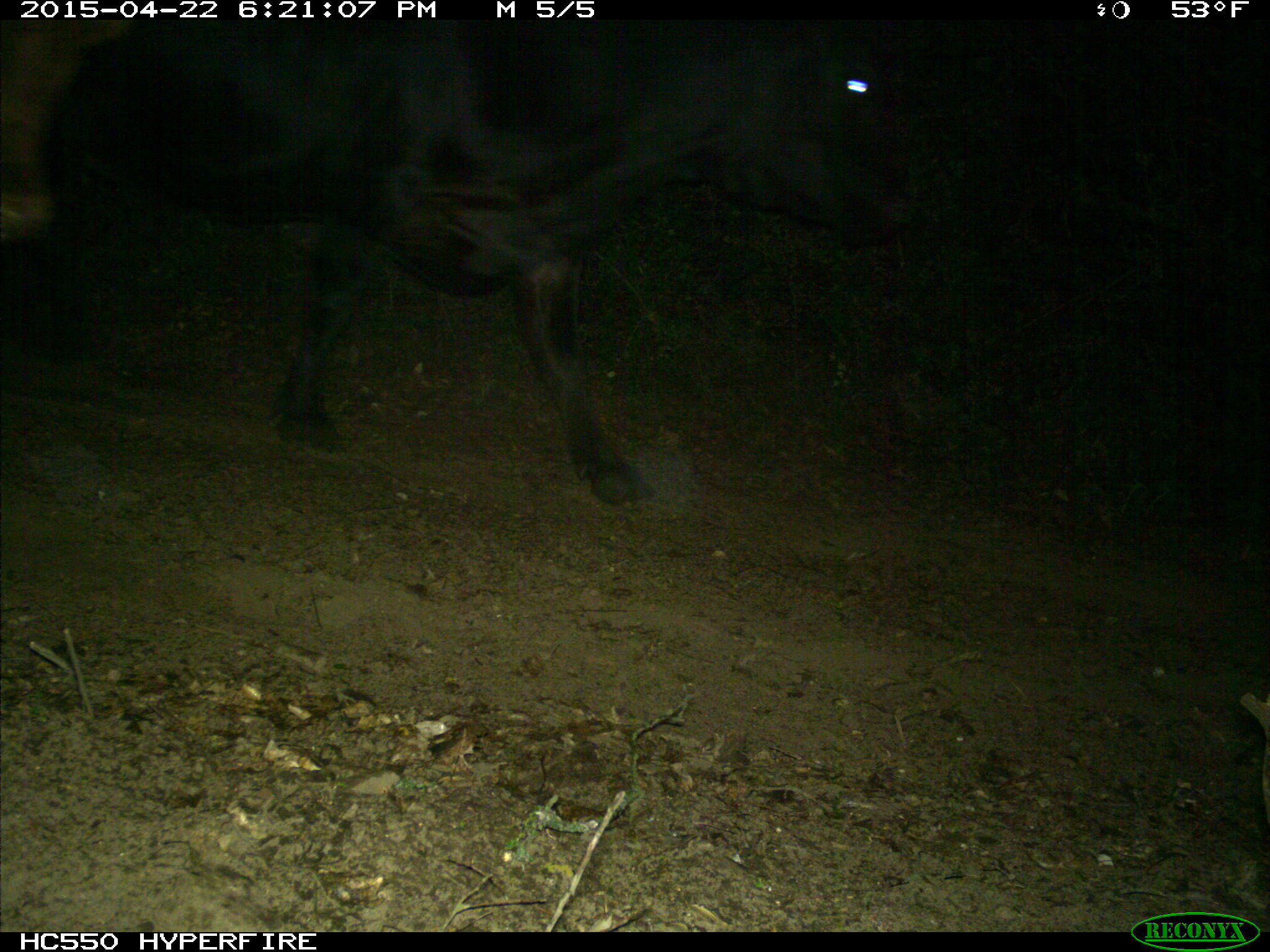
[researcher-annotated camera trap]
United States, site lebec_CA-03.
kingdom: Animalia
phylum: Chordata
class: Mammalia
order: Artiodactyla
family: Bovidae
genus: Bos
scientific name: Bos taurus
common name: domestic cow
Bos taurus (domestic cow).